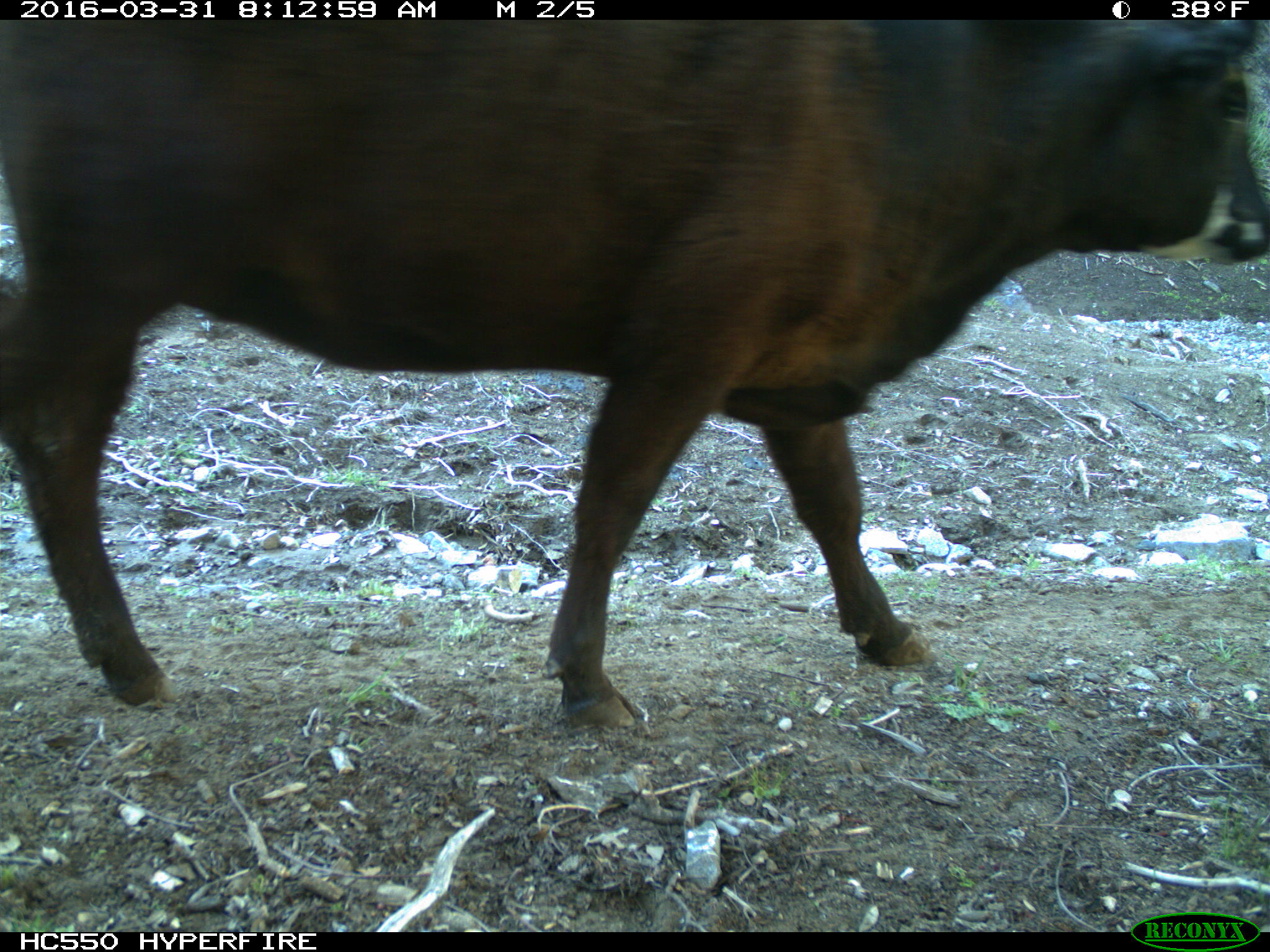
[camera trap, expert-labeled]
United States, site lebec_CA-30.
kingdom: Animalia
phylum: Chordata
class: Mammalia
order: Artiodactyla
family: Bovidae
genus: Bos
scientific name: Bos taurus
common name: domestic cow